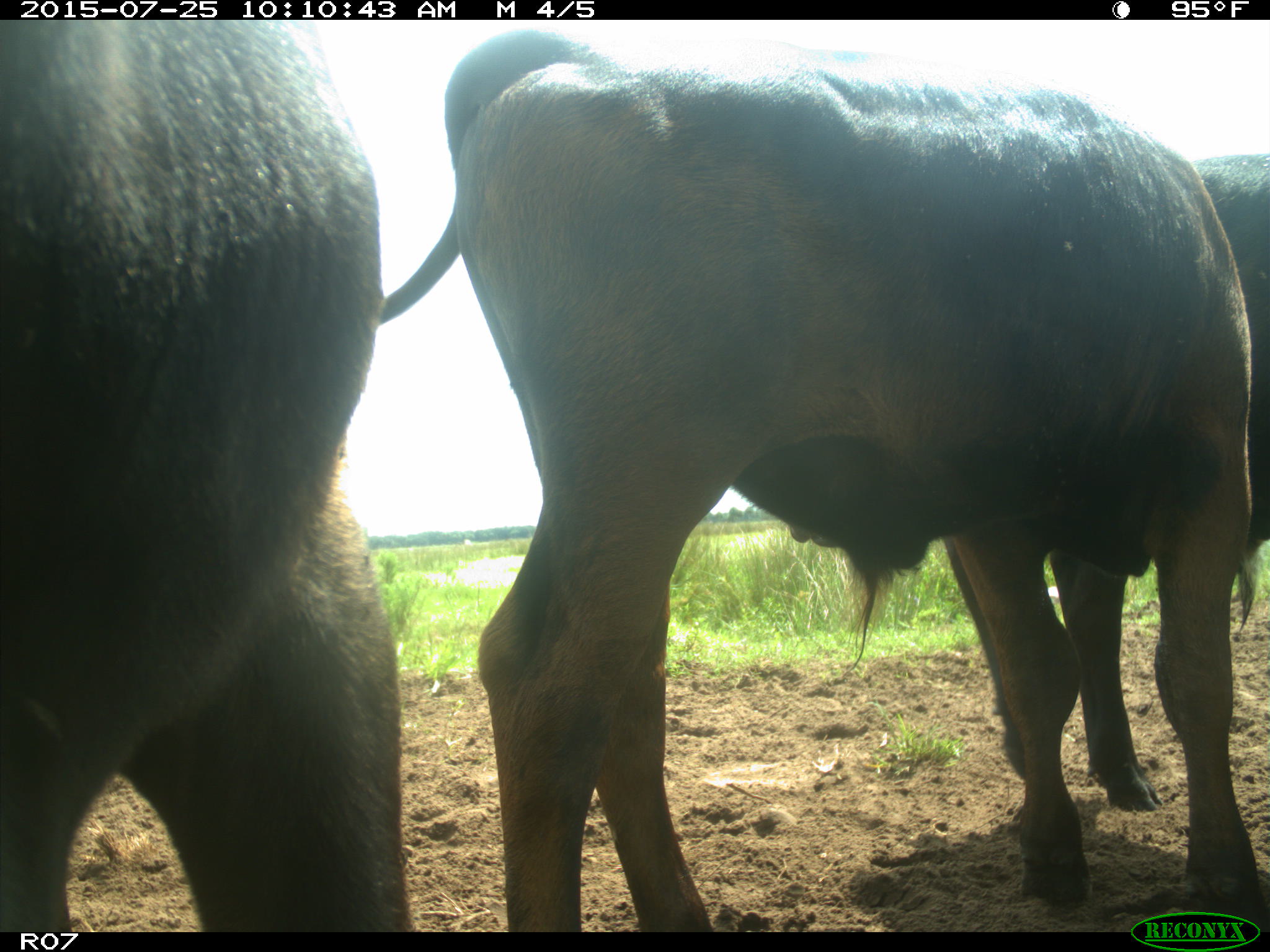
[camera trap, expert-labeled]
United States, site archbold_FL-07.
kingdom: Animalia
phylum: Chordata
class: Mammalia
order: Artiodactyla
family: Bovidae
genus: Bos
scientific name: Bos taurus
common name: domestic cow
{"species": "Bos taurus (domestic cow)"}